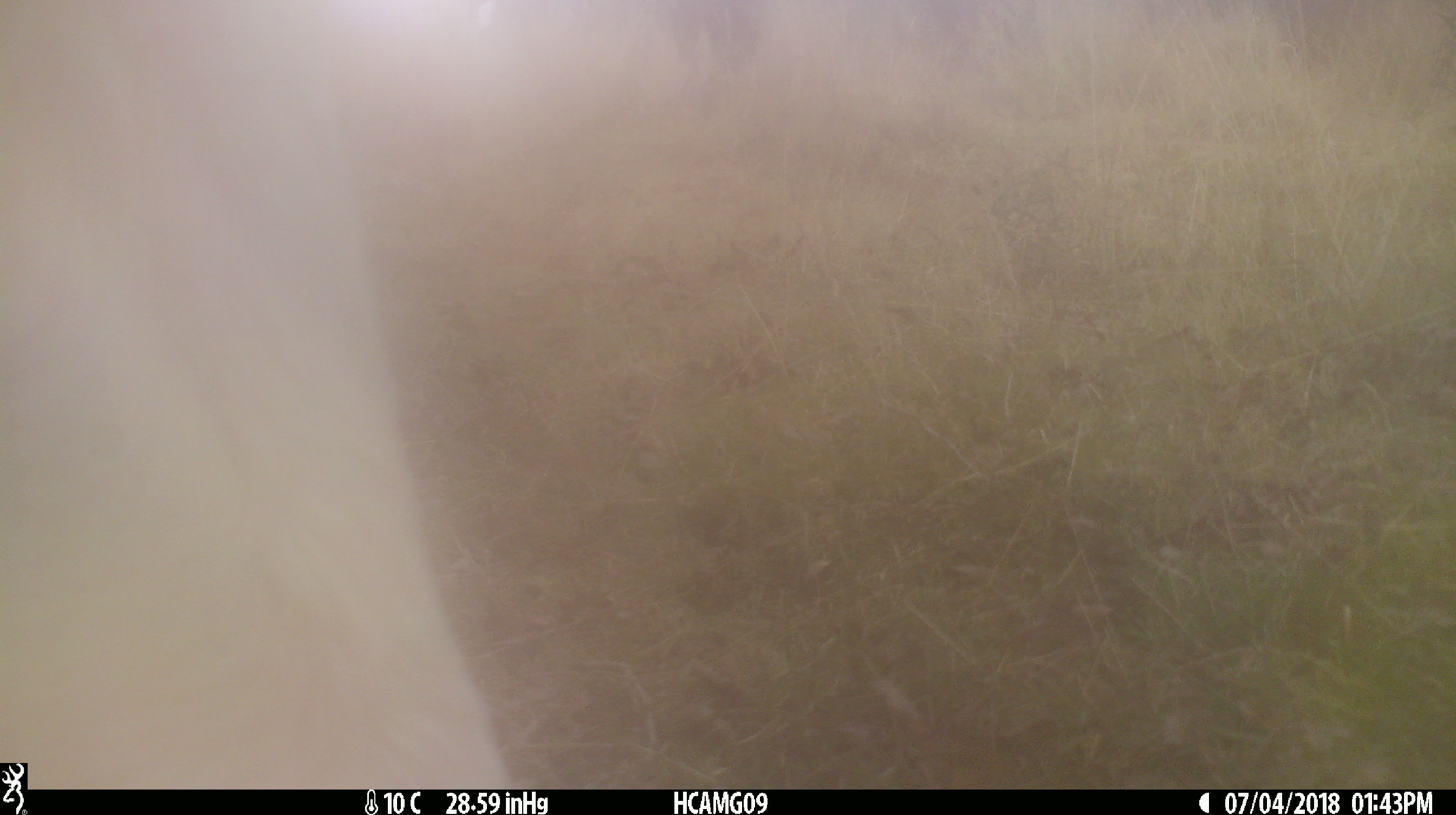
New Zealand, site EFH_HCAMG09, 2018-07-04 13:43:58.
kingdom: Animalia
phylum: Chordata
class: Mammalia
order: Artiodactyla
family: Bovidae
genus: Bos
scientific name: Bos taurus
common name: domestic cow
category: cow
Cow (domestic cow) (Bos taurus).